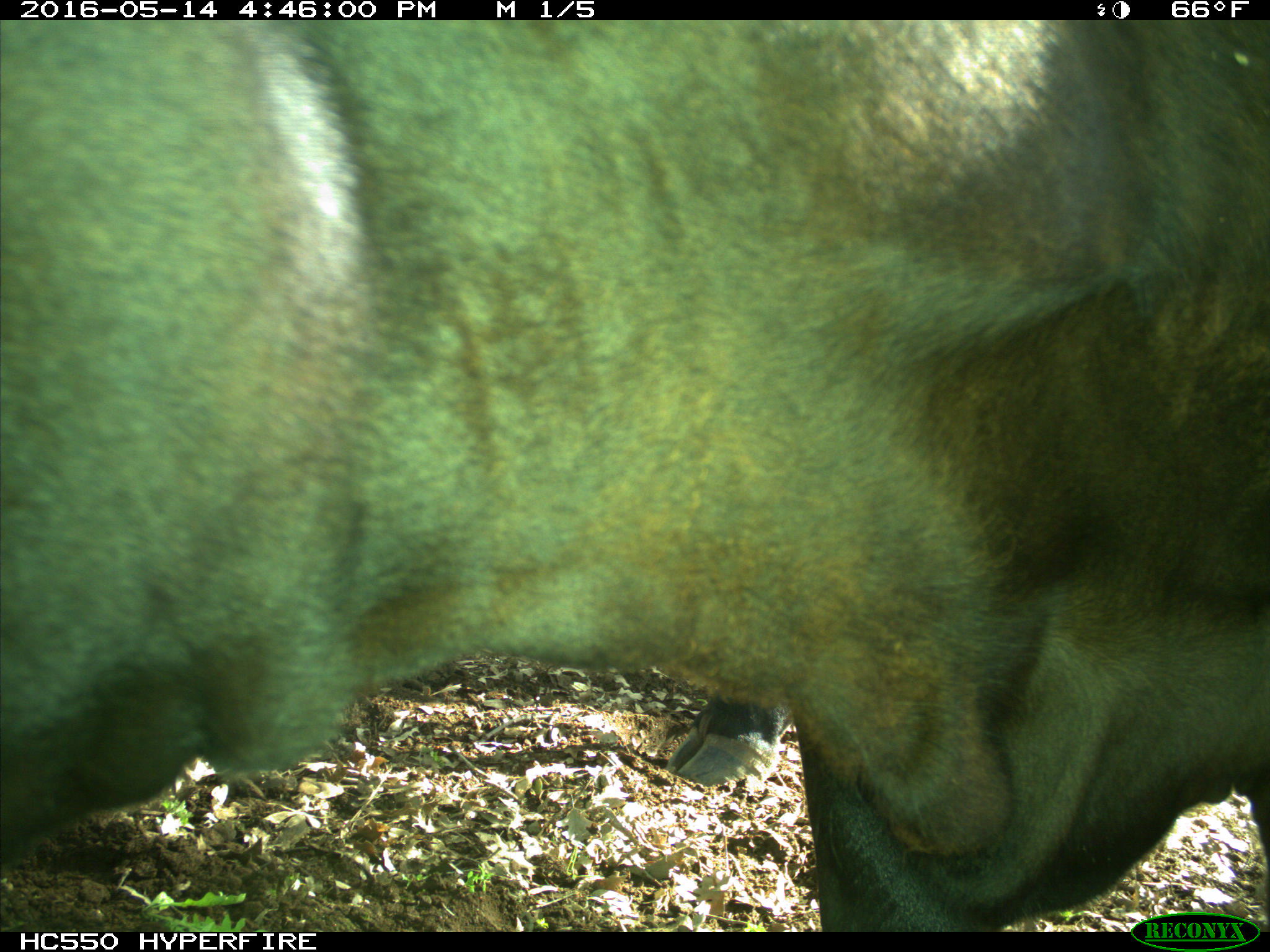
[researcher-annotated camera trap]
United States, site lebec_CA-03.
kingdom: Animalia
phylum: Chordata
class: Mammalia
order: Artiodactyla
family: Bovidae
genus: Bos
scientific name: Bos taurus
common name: domestic cow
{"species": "Bos taurus (domestic cow)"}